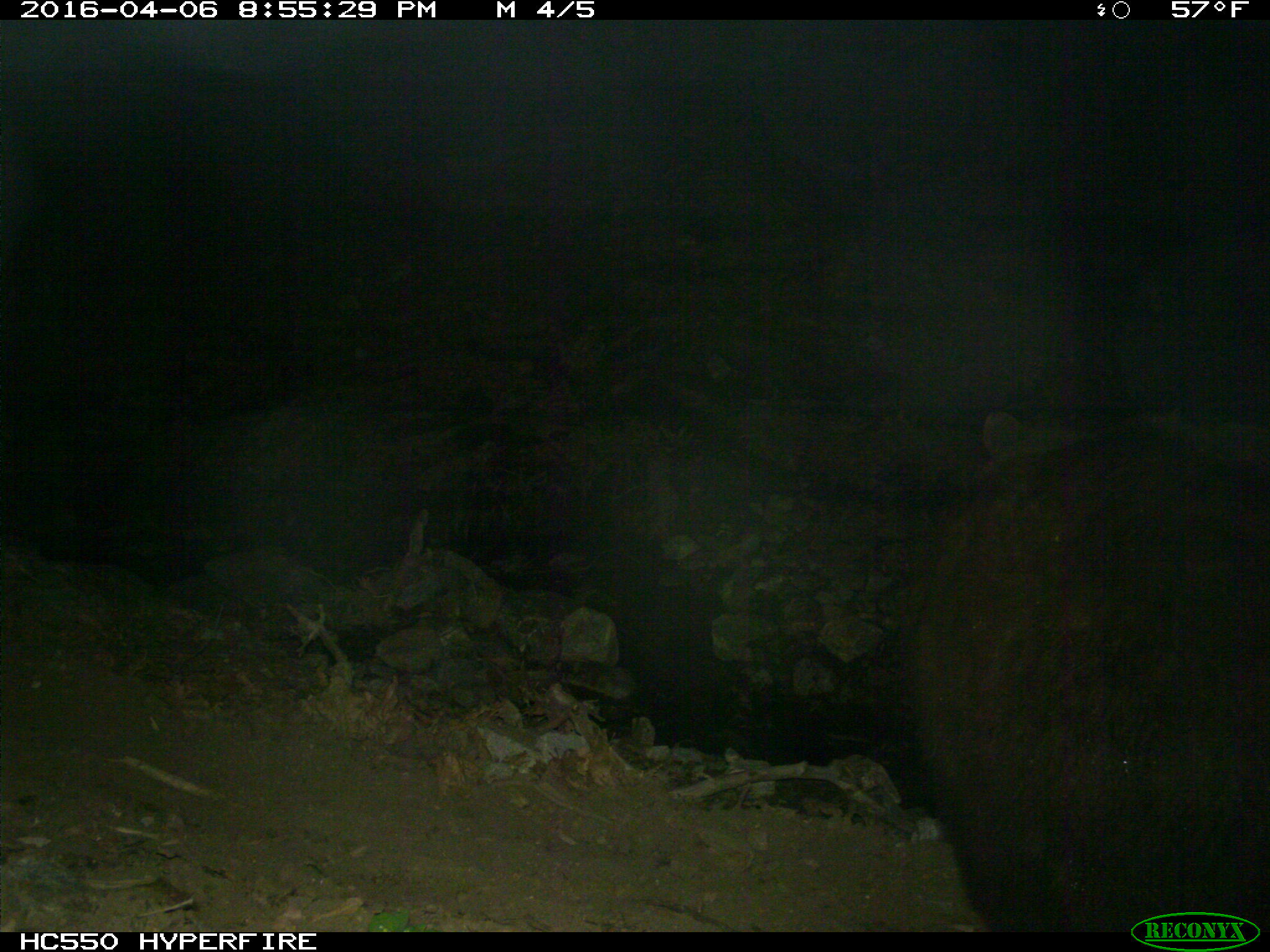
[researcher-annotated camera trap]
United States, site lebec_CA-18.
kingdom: Animalia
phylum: Chordata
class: Mammalia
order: Carnivora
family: Ursidae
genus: Ursus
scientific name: Ursus americanus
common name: american black bear